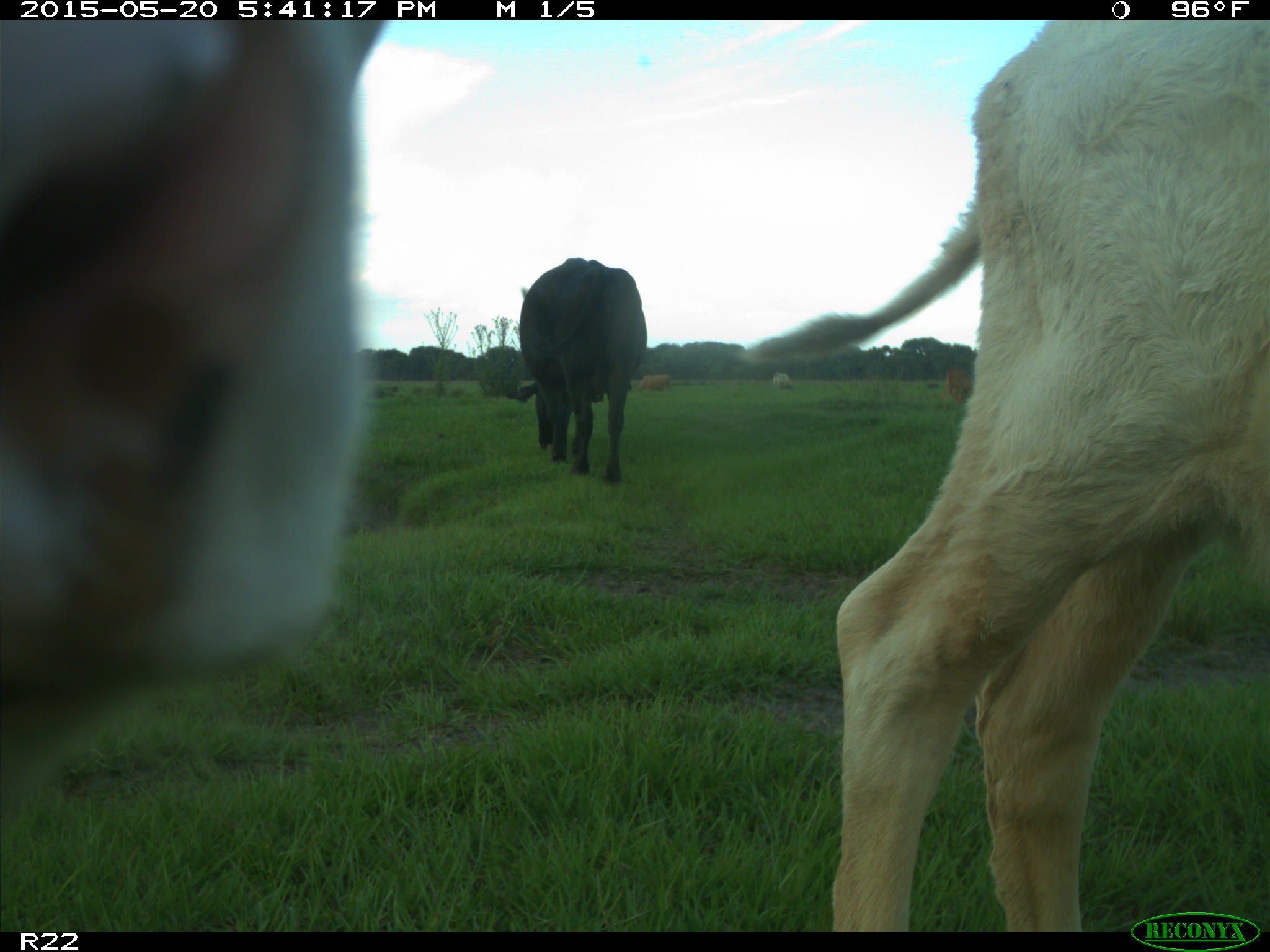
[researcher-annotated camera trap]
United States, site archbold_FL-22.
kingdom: Animalia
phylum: Chordata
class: Mammalia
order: Artiodactyla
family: Bovidae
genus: Bos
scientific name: Bos taurus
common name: domestic cow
Bos taurus (domestic cow).